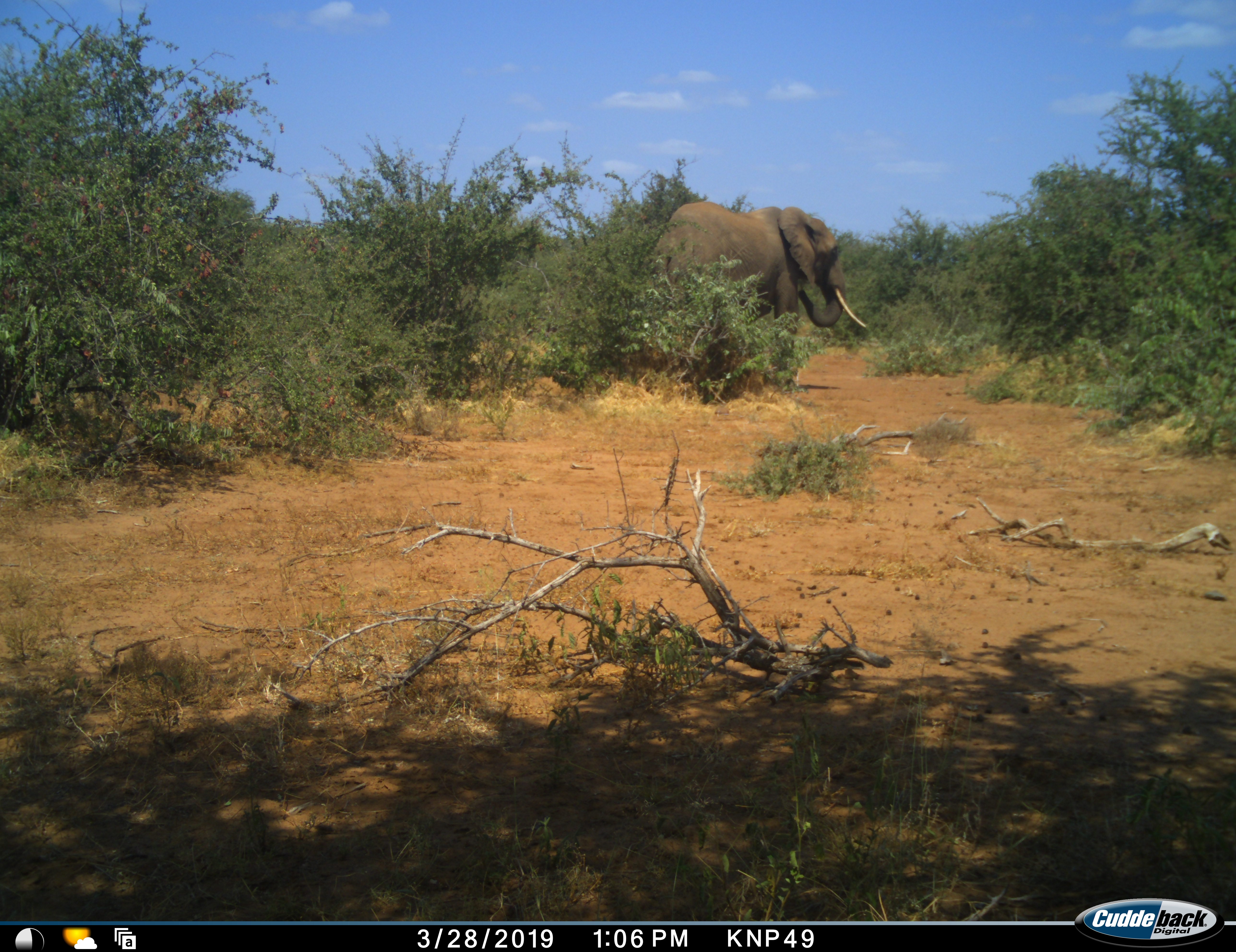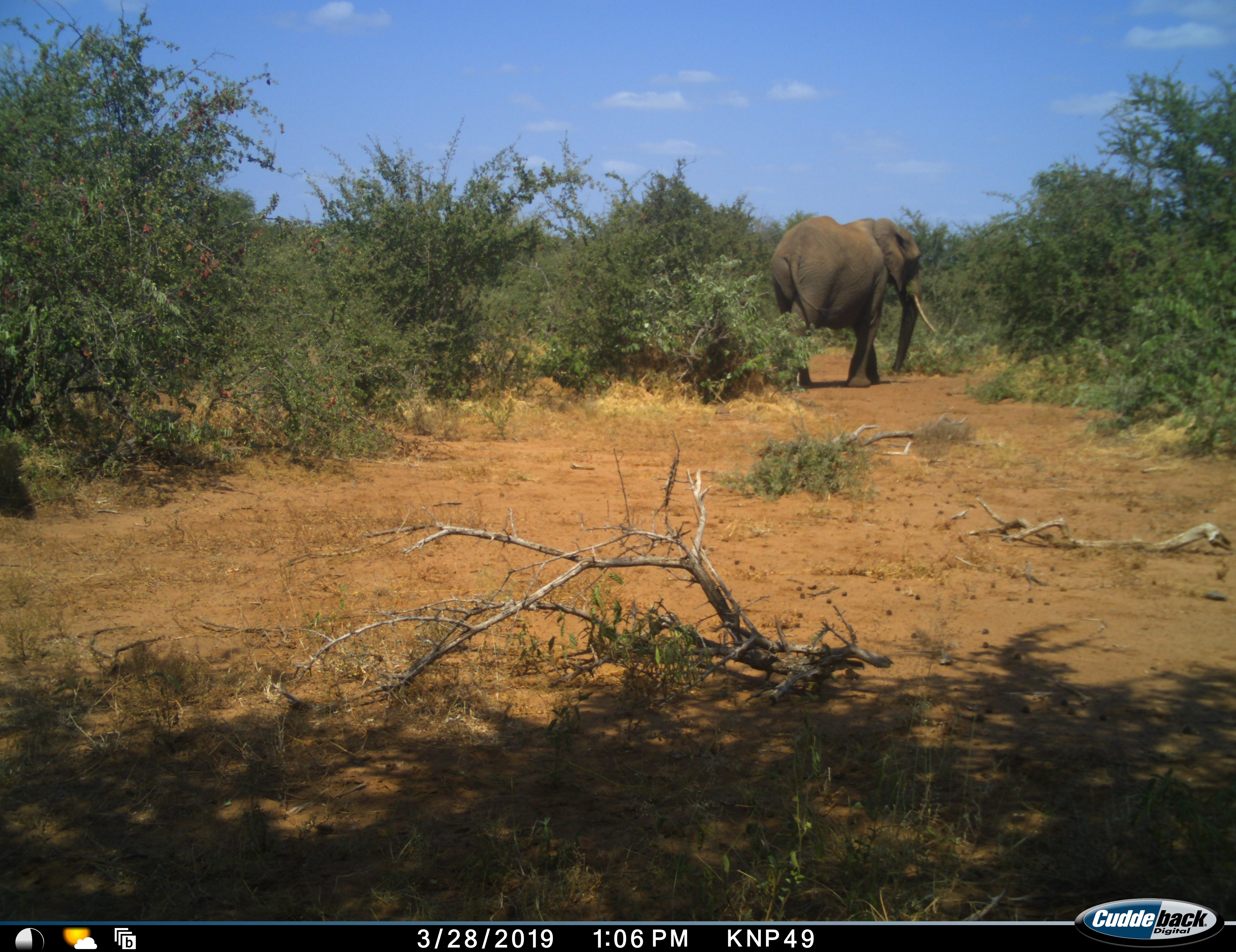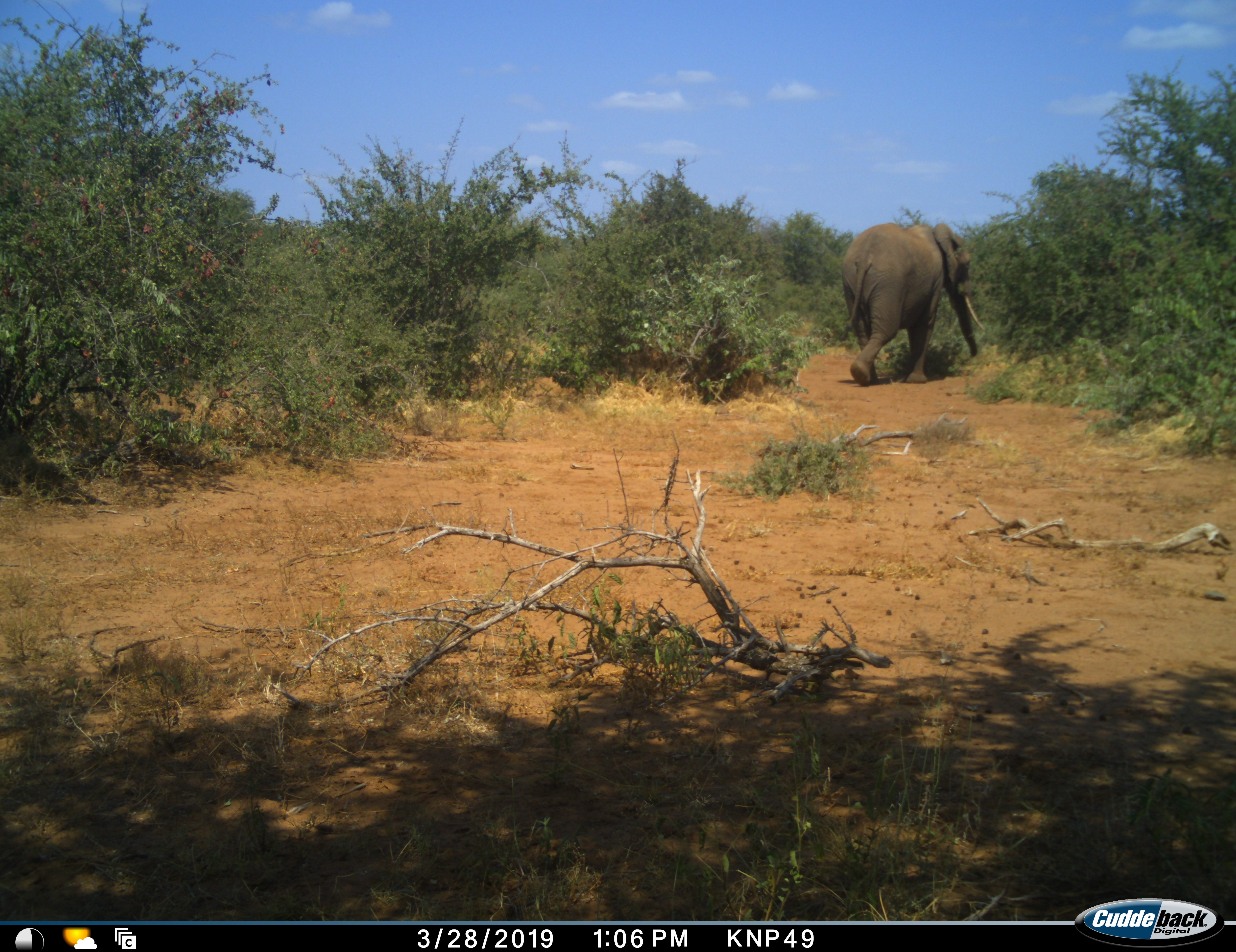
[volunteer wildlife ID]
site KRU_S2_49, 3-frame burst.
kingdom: Animalia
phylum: Chordata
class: Mammalia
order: Proboscidea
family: Elephantidae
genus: Loxodonta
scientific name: Loxodonta africana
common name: african bush elephant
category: elephant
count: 1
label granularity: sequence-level